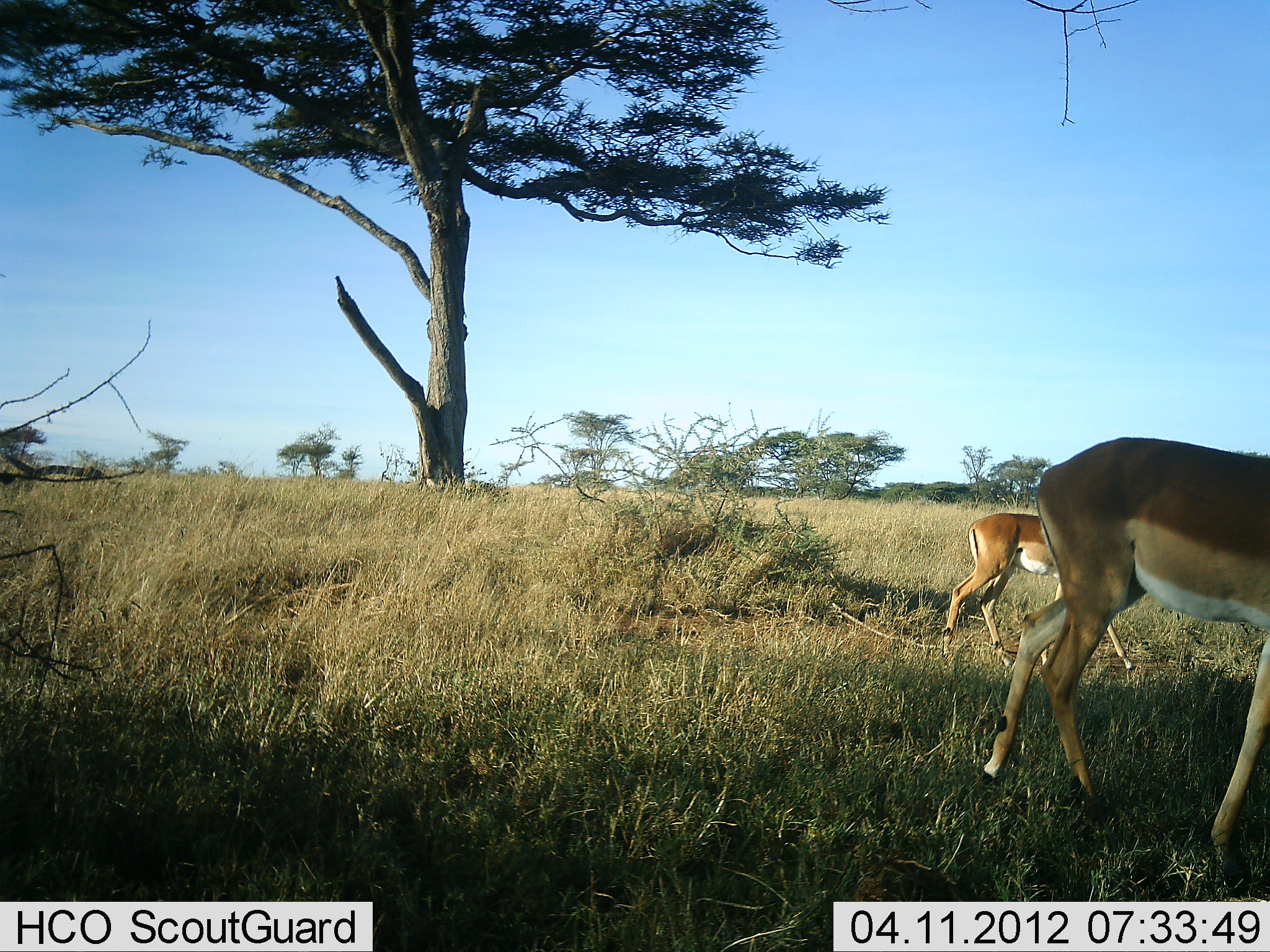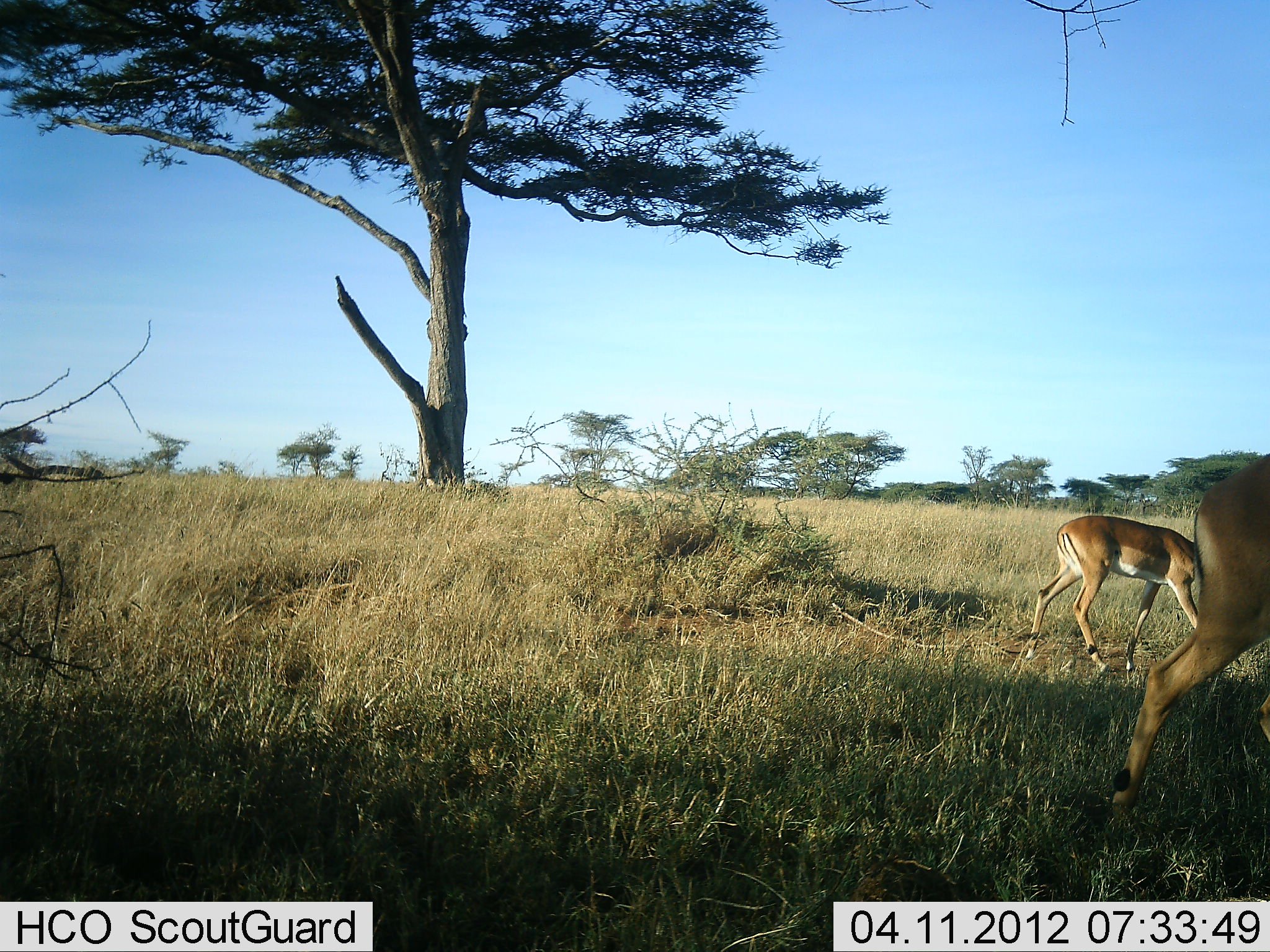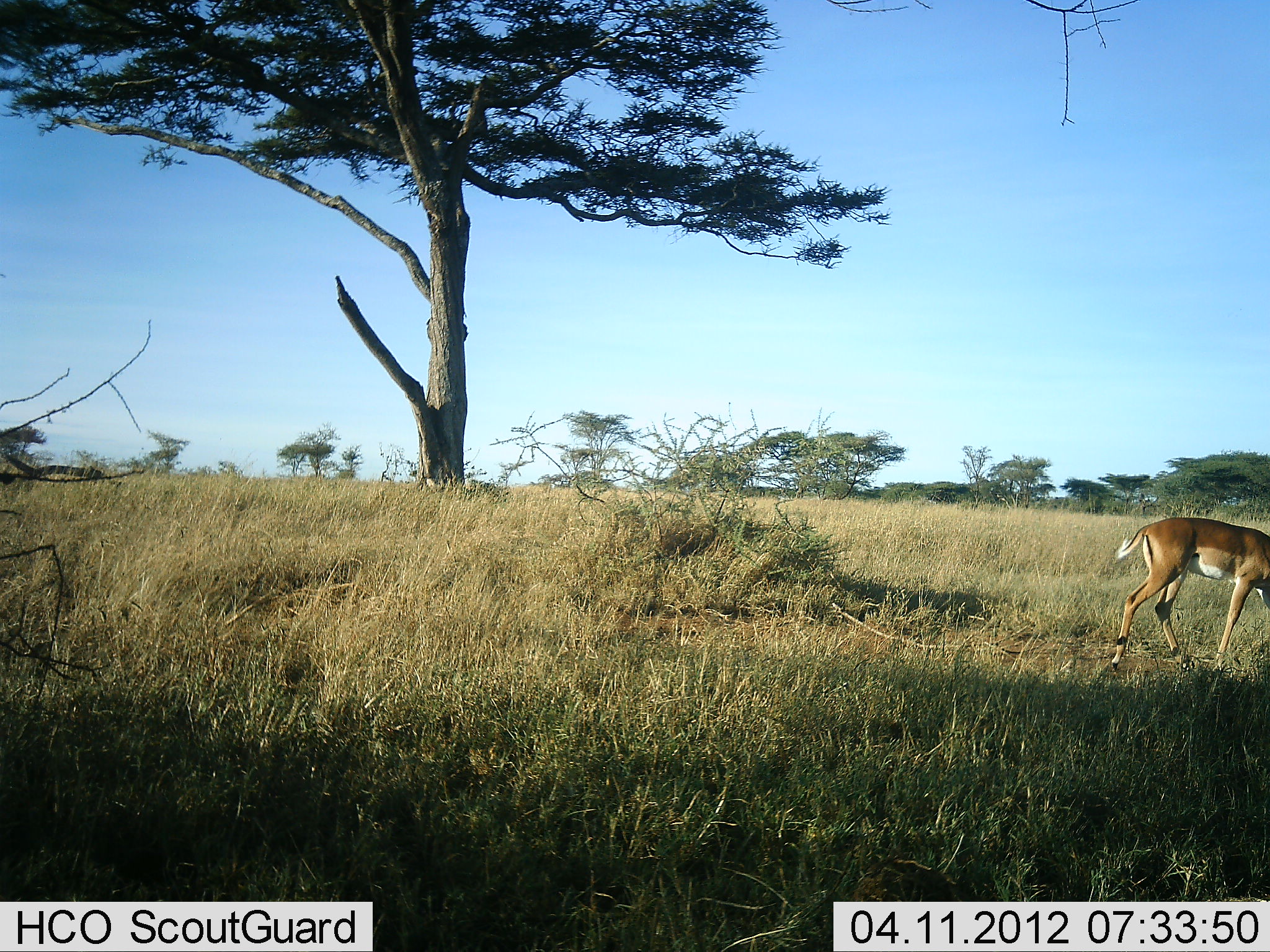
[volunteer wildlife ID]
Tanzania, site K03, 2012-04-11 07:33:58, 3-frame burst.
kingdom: Animalia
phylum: Chordata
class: Mammalia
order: Artiodactyla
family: Bovidae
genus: Aepyceros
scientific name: Aepyceros melampus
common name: impala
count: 2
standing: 5%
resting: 0%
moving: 100%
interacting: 0%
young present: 11%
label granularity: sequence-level